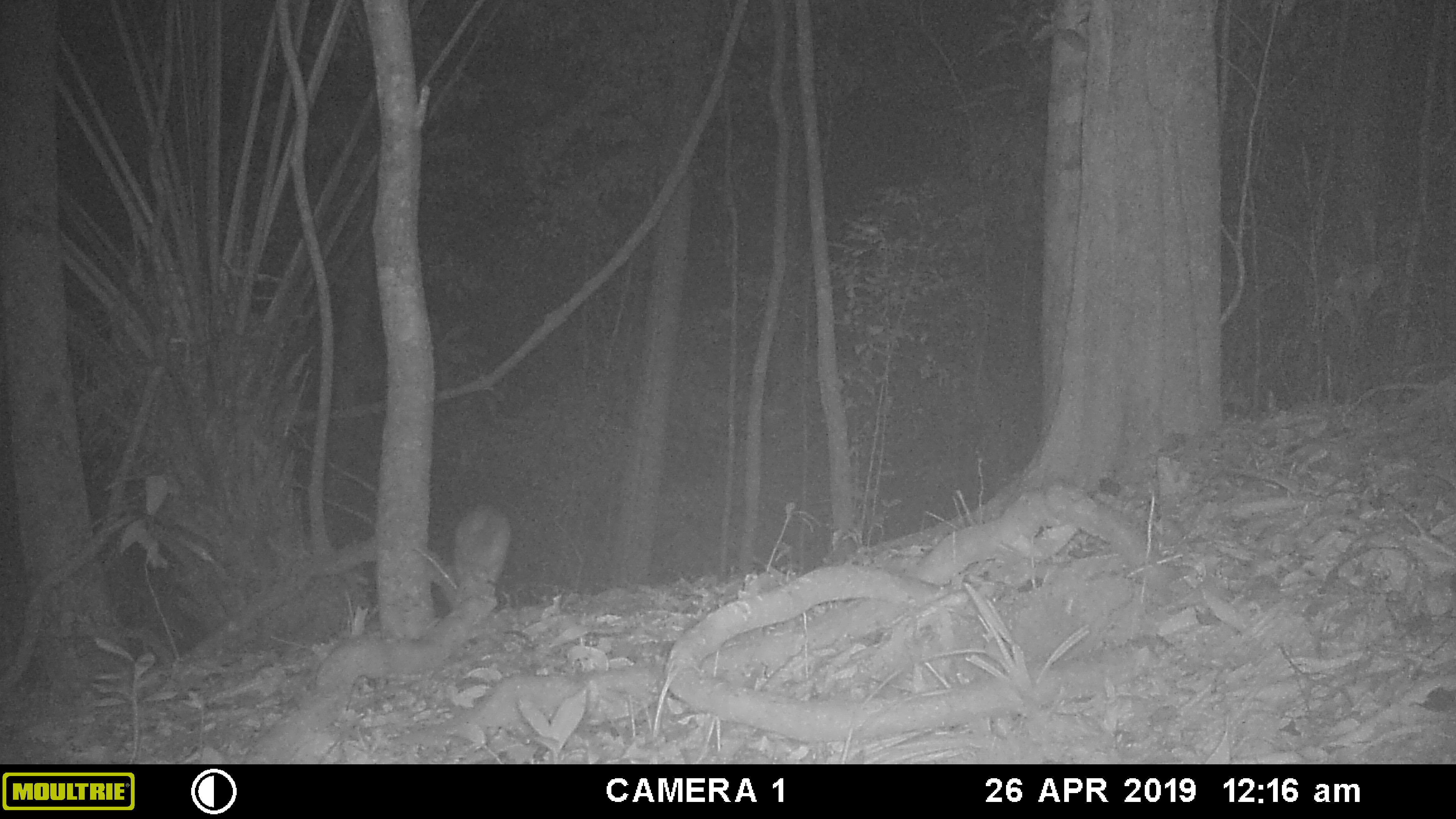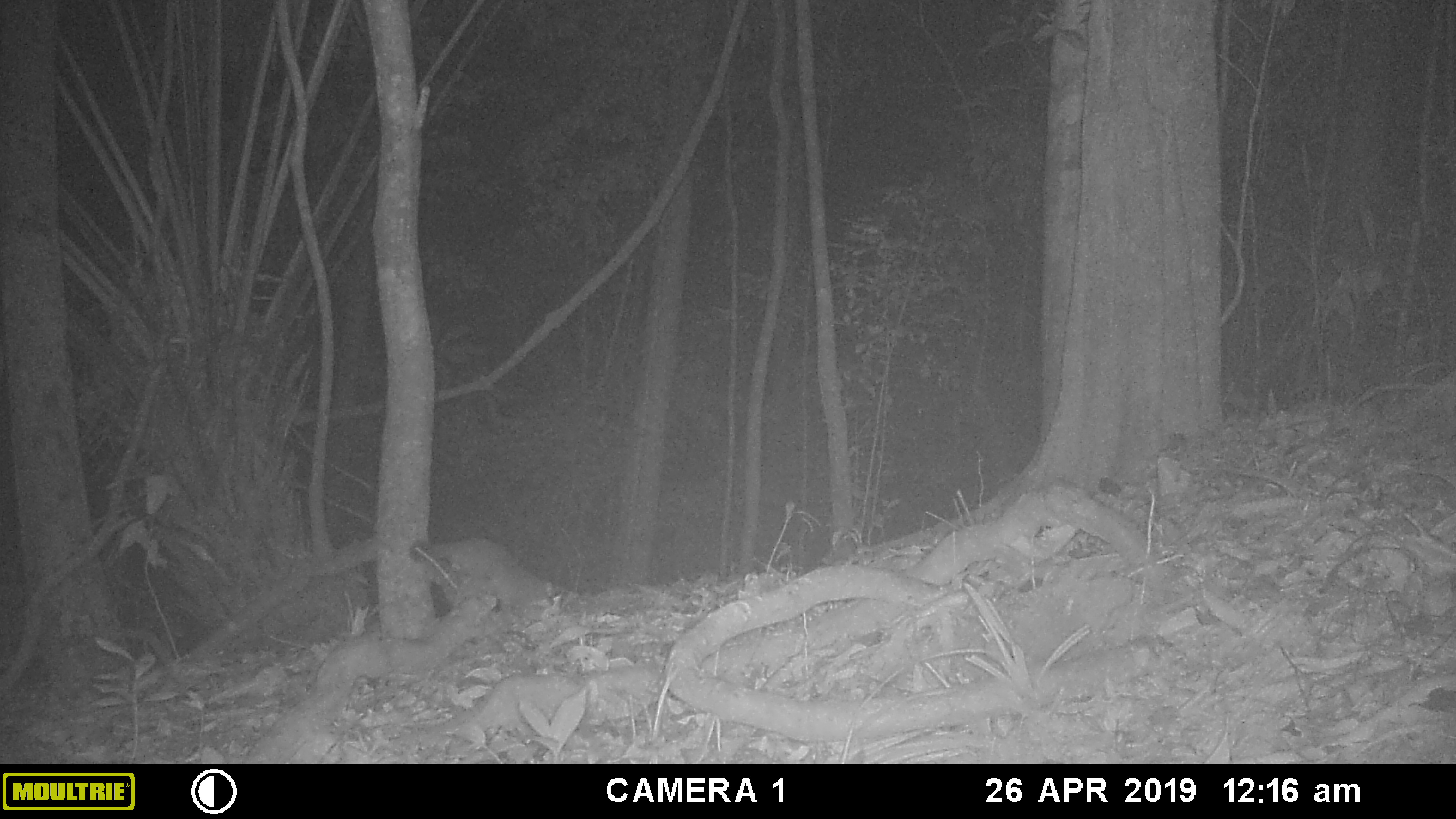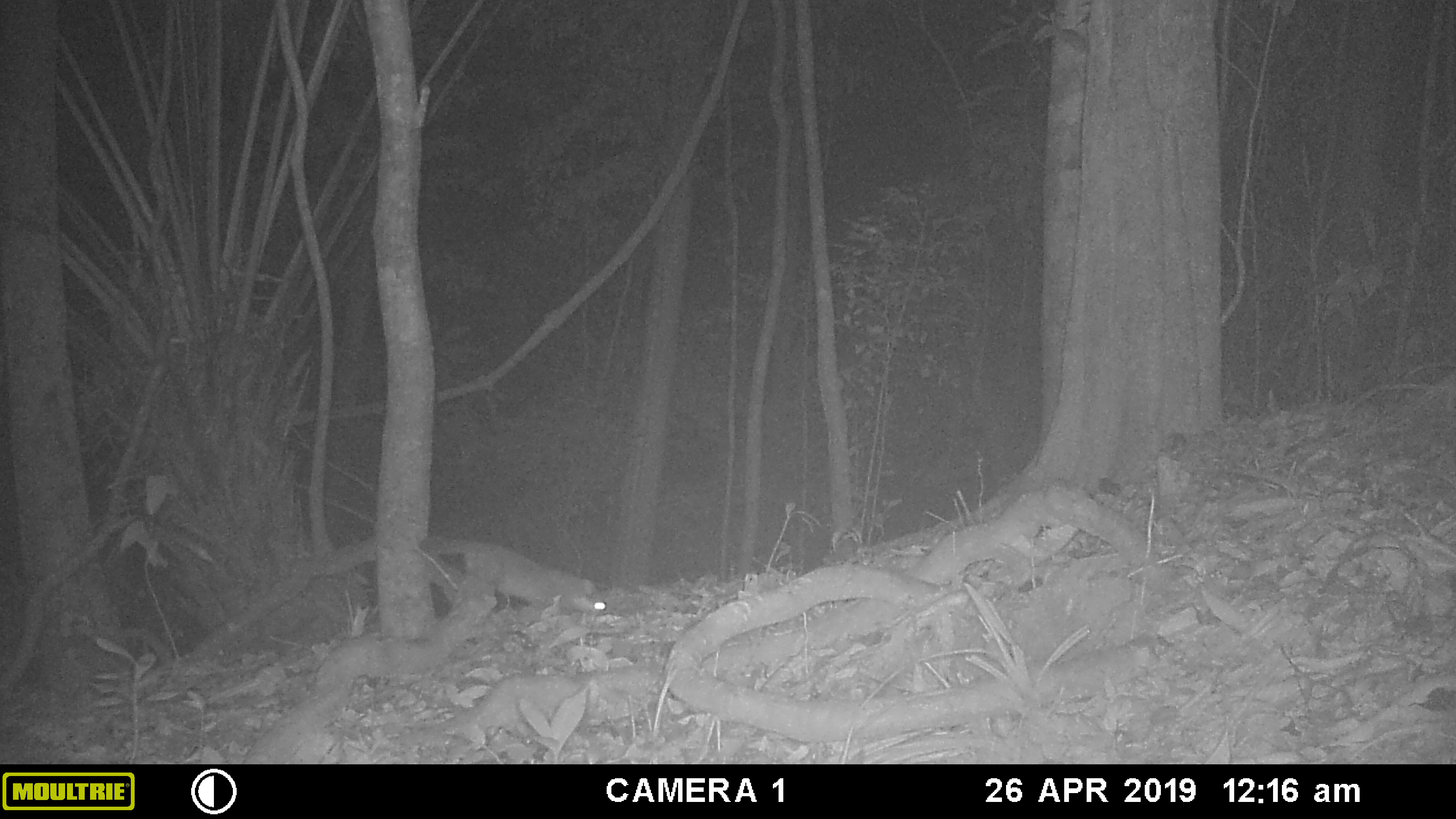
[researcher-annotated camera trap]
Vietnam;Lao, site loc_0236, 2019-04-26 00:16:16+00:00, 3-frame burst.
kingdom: Animalia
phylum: Chordata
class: Mammalia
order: Carnivora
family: Mustelidae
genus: Melogale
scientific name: Melogale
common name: ferret badger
Ferret badger (Melogale). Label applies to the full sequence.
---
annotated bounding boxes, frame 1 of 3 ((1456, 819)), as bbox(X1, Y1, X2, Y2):
ferret badger: bbox(440, 501, 511, 612)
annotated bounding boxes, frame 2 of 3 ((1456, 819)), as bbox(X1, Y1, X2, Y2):
ferret badger: bbox(427, 534, 554, 621)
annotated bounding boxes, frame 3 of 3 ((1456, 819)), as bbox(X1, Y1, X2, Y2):
ferret badger: bbox(419, 536, 614, 616)